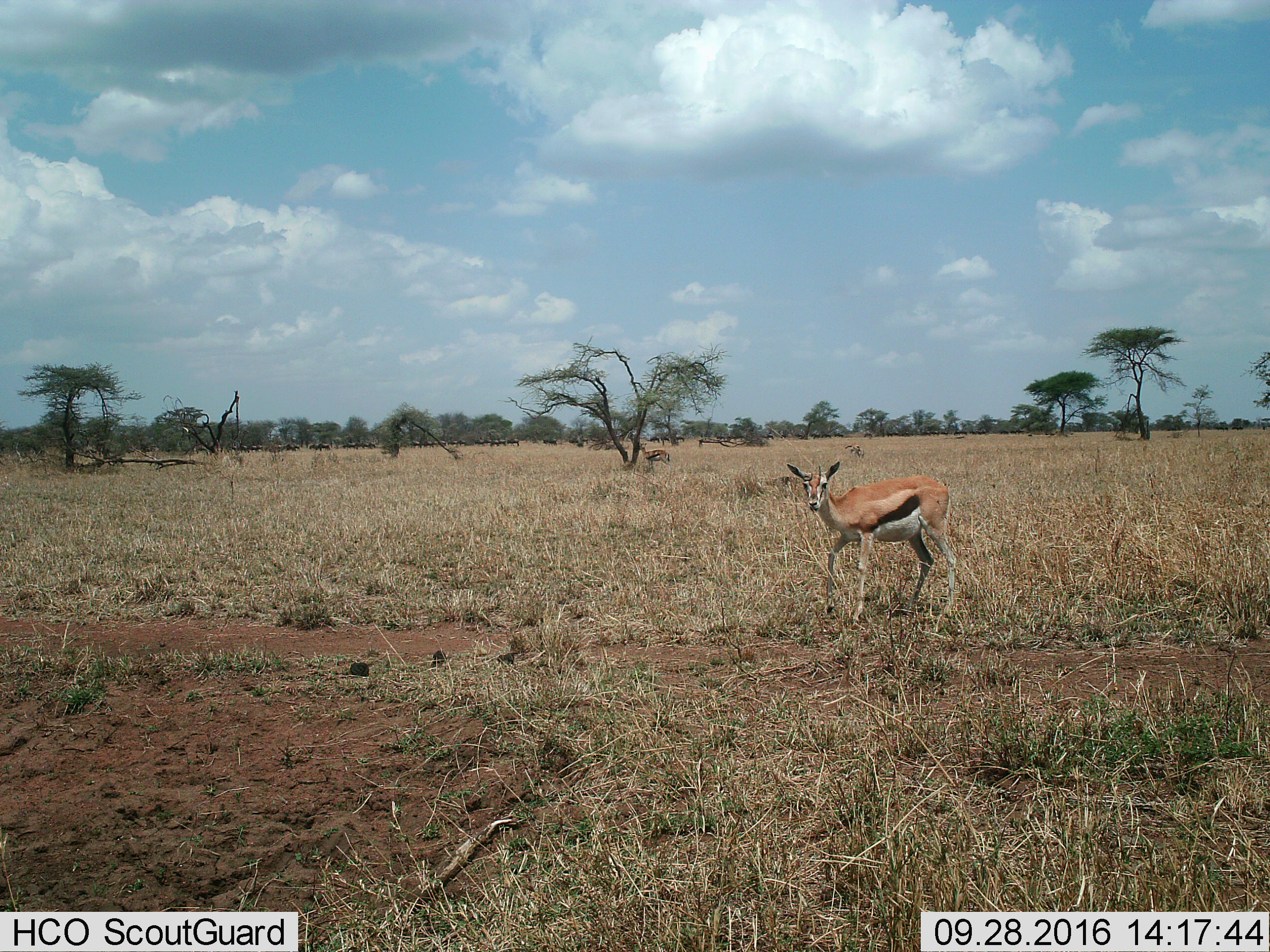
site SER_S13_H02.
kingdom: Animalia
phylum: Chordata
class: Mammalia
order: Artiodactyla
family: Bovidae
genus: Eudorcas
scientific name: Eudorcas thomsonii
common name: thomson's gazelle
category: gazellethomsons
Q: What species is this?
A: Gazellethomsons (thomson's gazelle) (Eudorcas thomsonii).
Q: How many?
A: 2.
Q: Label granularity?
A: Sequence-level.